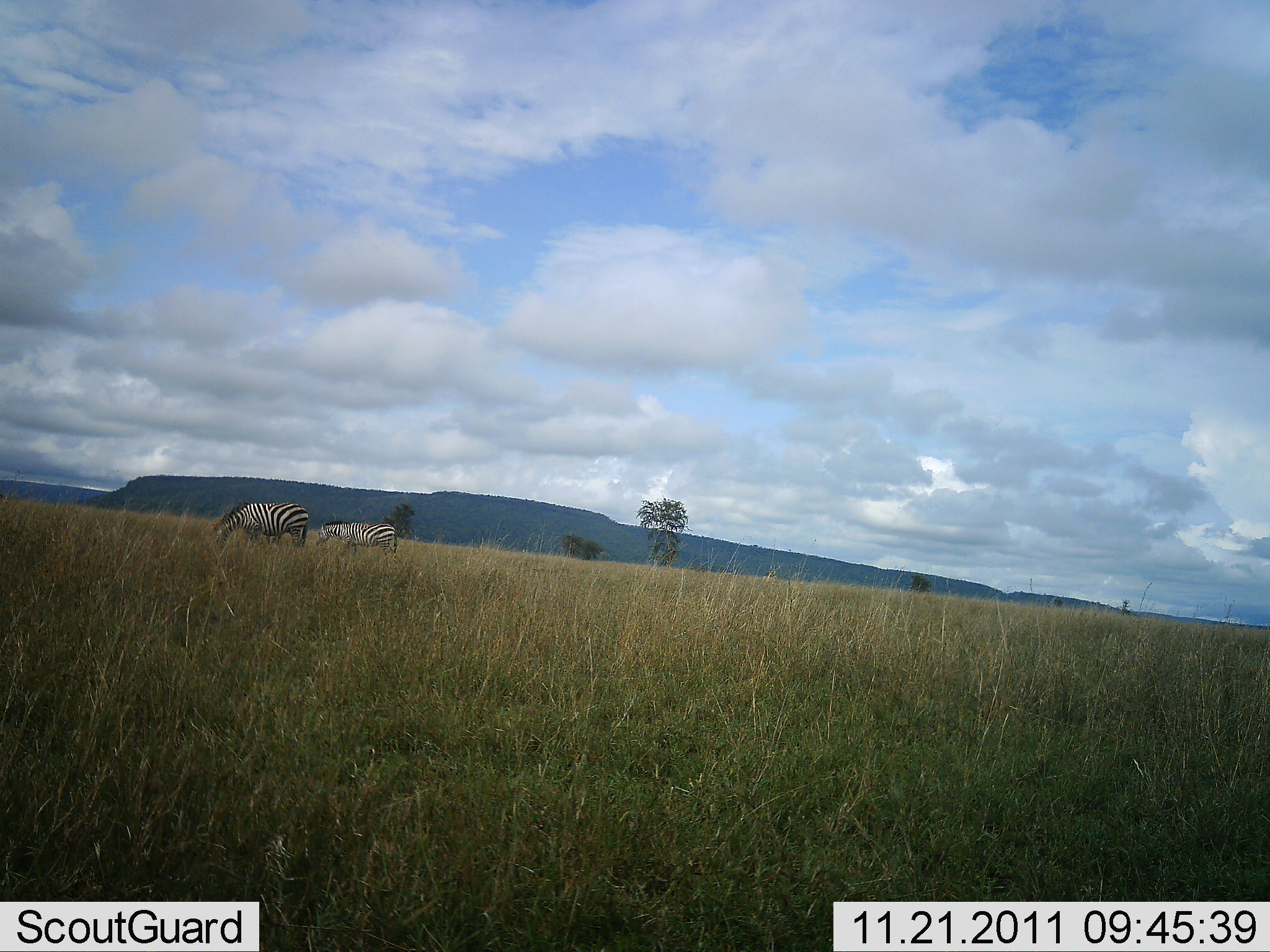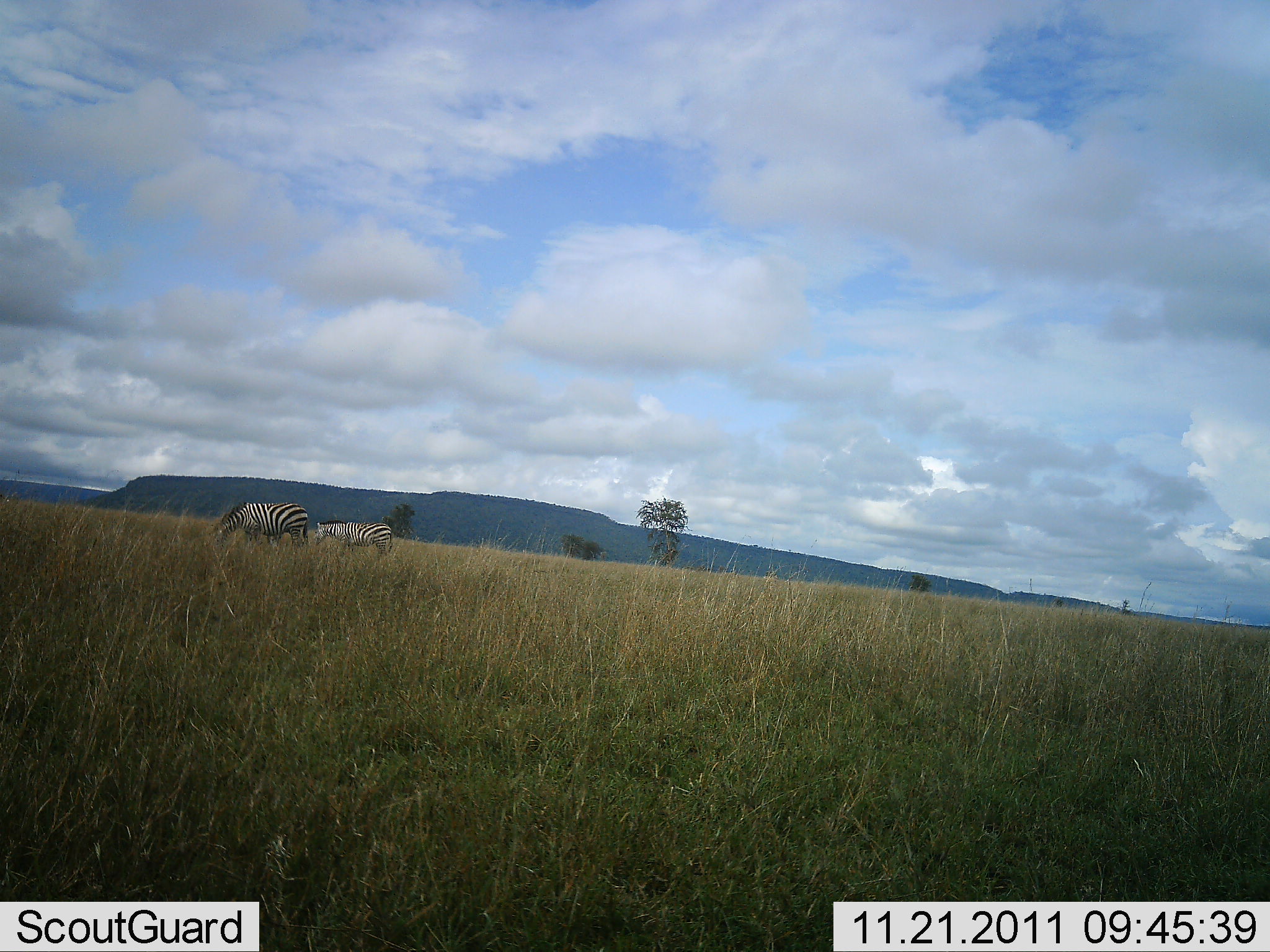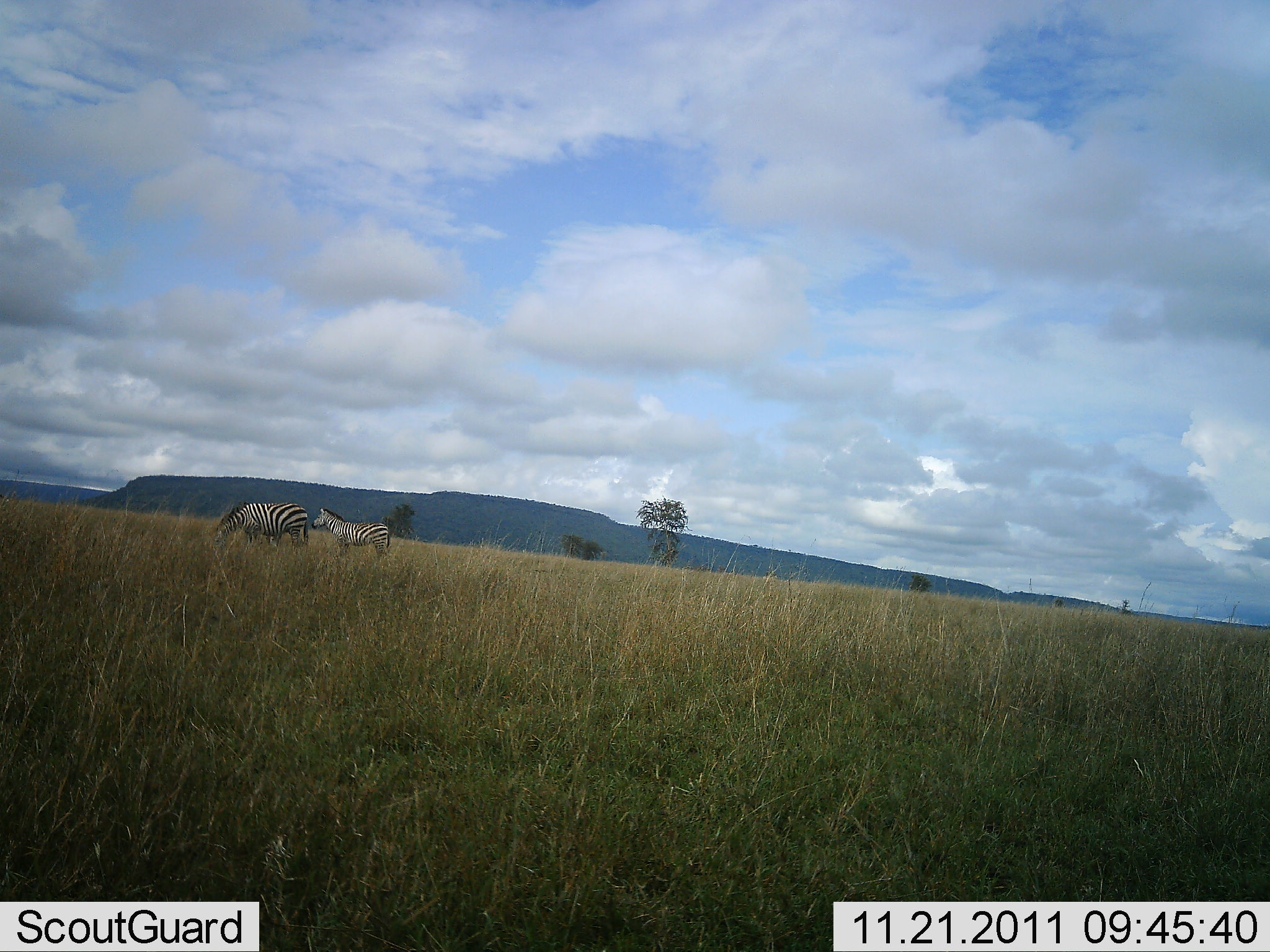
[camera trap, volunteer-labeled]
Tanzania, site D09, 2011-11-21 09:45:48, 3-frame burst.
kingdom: Animalia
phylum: Chordata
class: Mammalia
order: Perissodactyla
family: Equidae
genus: Equus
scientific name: Equus quagga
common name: plains zebra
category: zebra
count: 2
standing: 31%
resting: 0%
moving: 0%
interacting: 0%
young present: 6%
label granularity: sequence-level